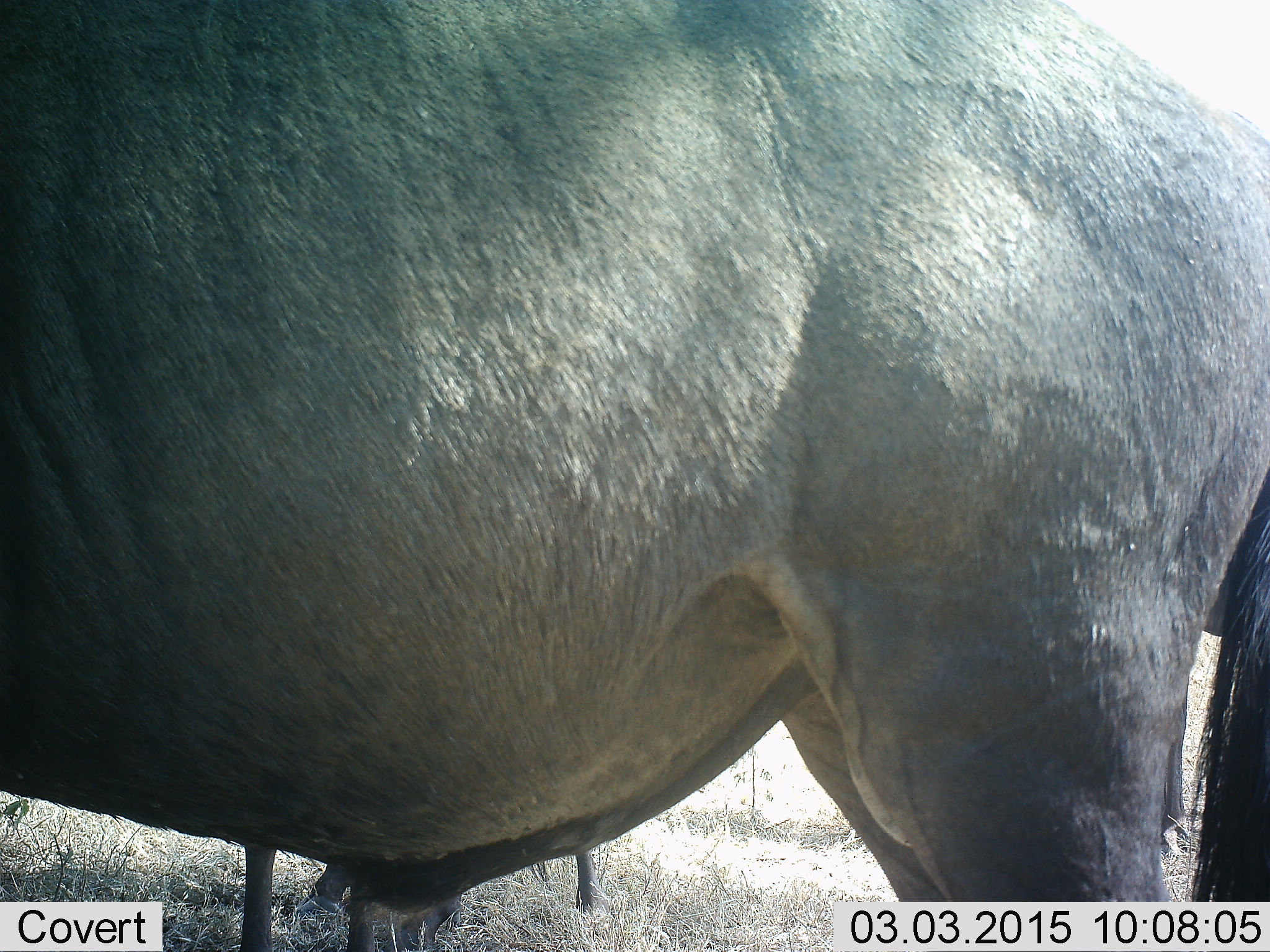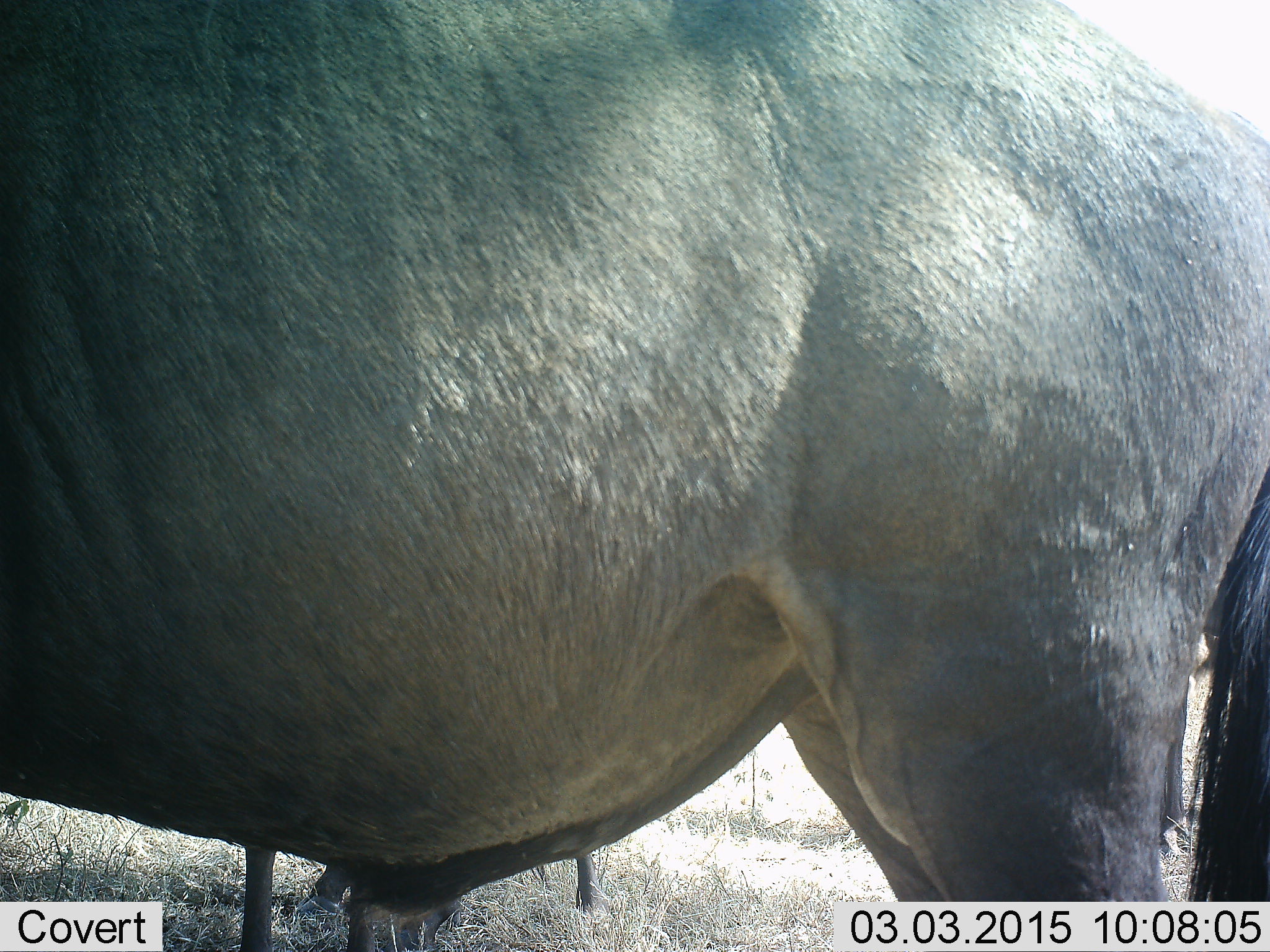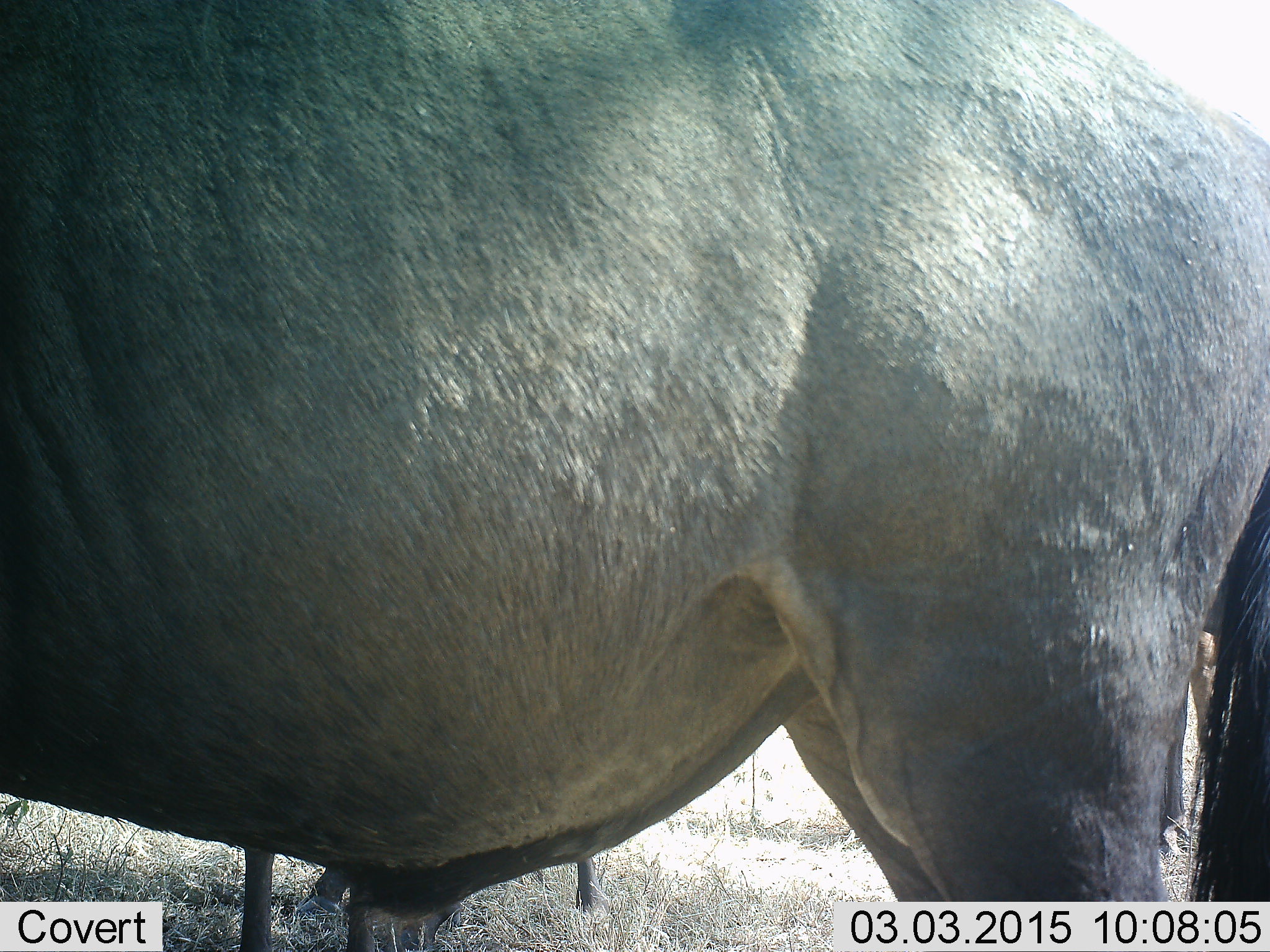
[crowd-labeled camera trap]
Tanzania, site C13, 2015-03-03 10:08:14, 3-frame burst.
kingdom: Animalia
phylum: Chordata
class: Mammalia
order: Artiodactyla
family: Bovidae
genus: Connochaetes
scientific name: Connochaetes taurinus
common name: blue wildebeest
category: wildebeest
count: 1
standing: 100%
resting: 0%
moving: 0%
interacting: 0%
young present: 0%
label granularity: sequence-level